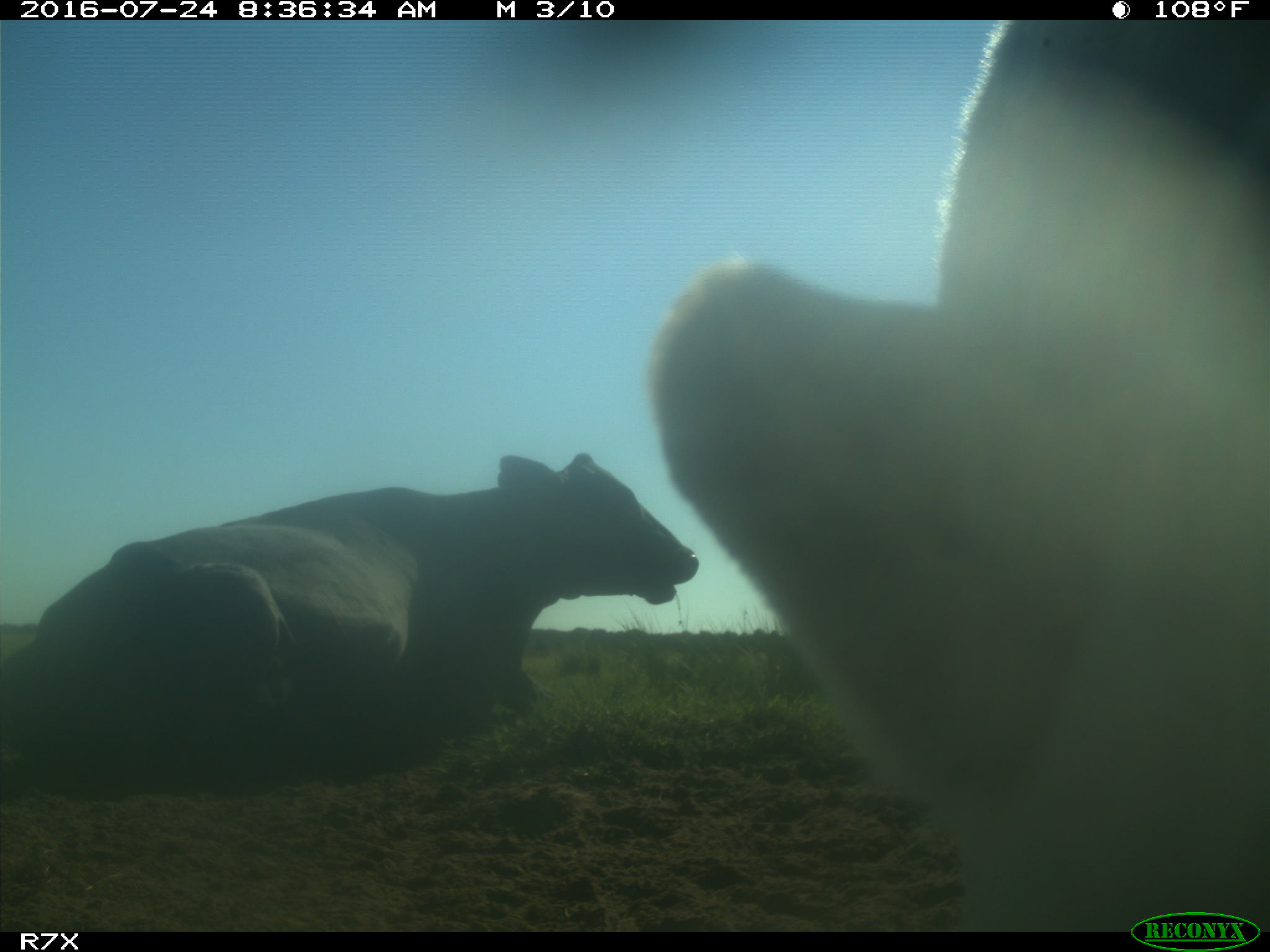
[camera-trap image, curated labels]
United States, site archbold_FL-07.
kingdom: Animalia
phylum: Chordata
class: Mammalia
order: Artiodactyla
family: Bovidae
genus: Bos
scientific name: Bos taurus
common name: domestic cow